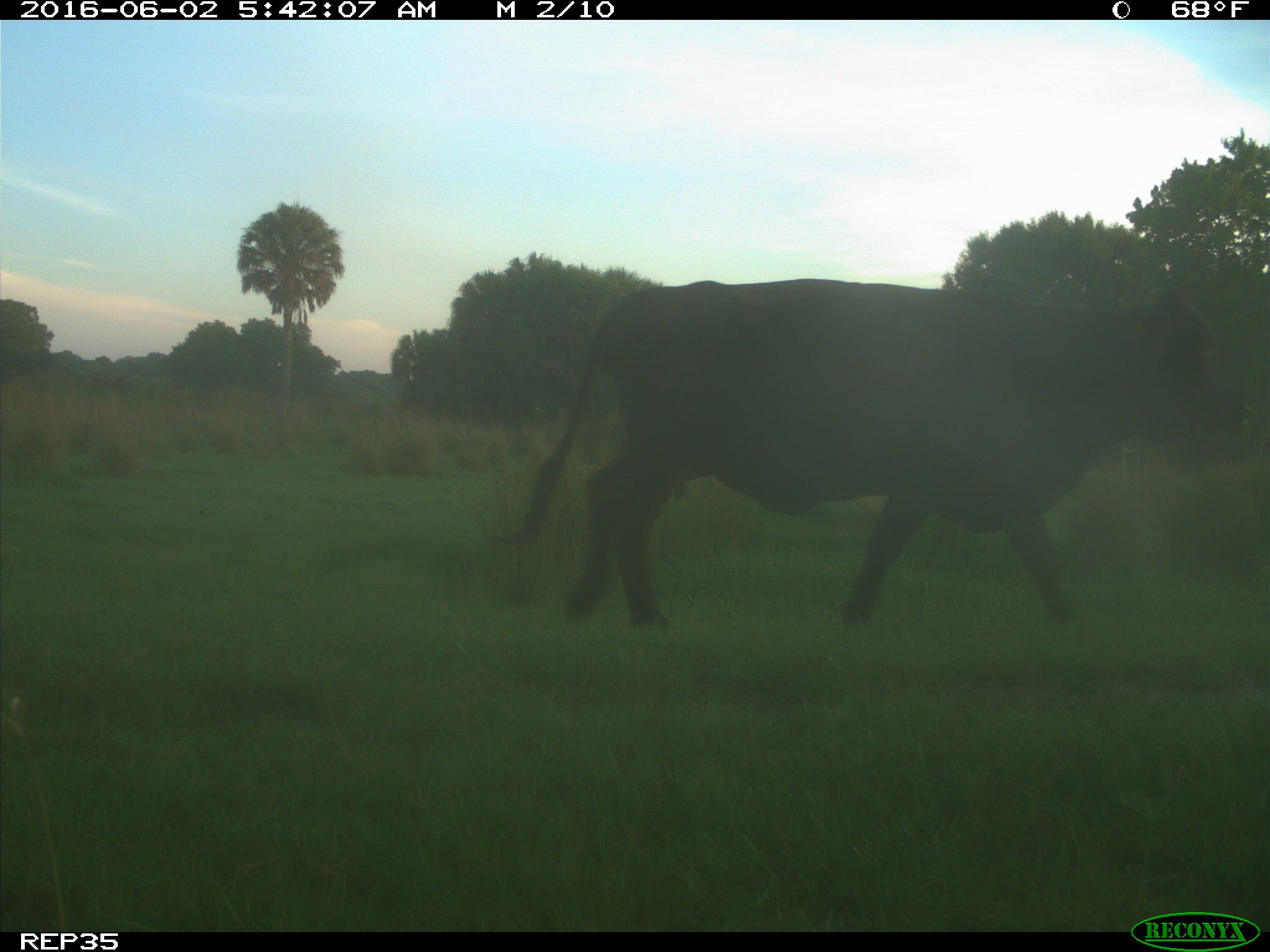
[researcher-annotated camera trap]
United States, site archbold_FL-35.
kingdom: Animalia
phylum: Chordata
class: Mammalia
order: Artiodactyla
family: Bovidae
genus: Bos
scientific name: Bos taurus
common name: domestic cow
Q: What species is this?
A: Bos taurus (domestic cow).